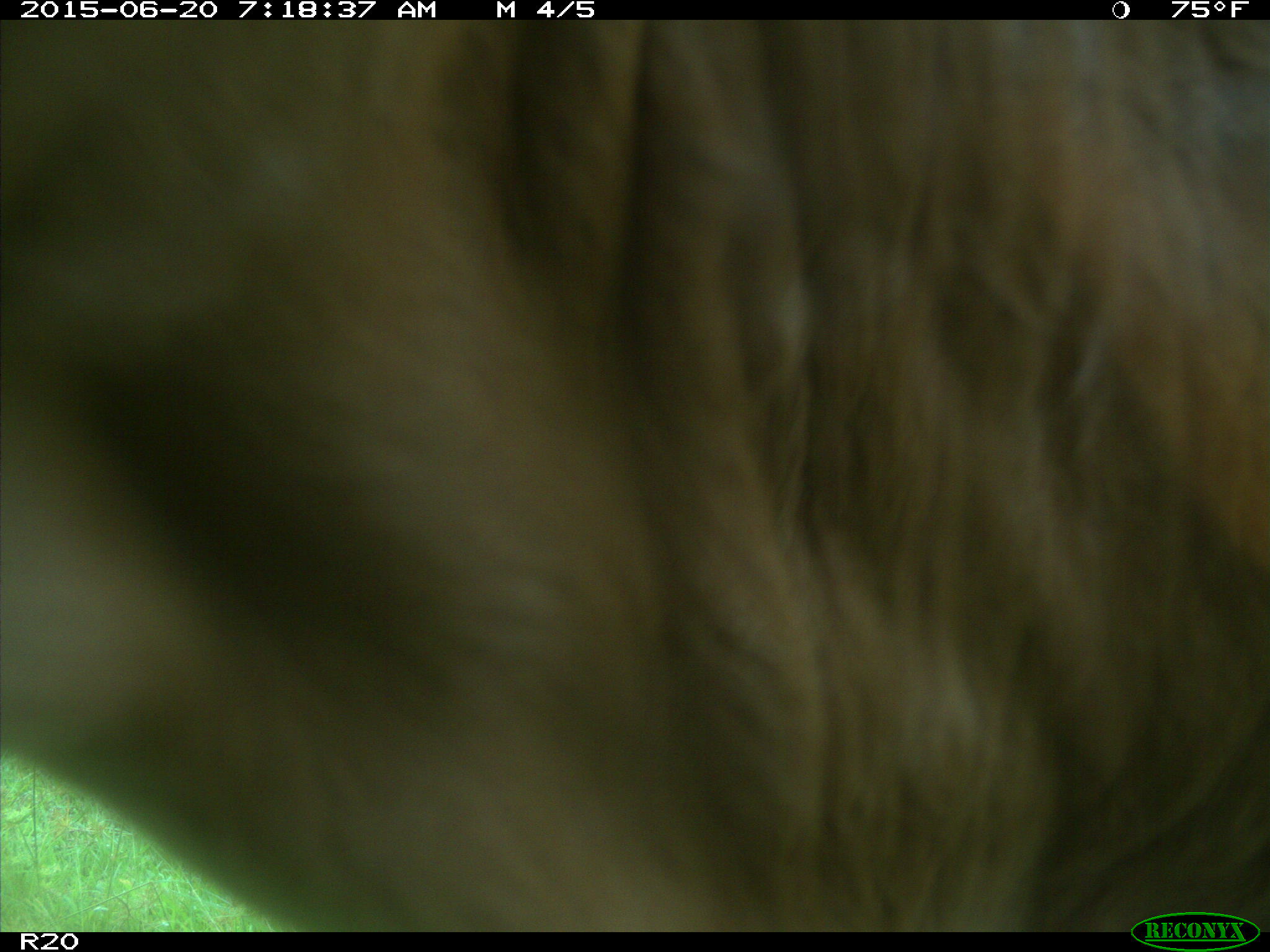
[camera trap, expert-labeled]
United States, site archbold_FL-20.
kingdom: Animalia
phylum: Chordata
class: Mammalia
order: Artiodactyla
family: Bovidae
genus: Bos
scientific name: Bos taurus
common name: domestic cow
Bos taurus (domestic cow).